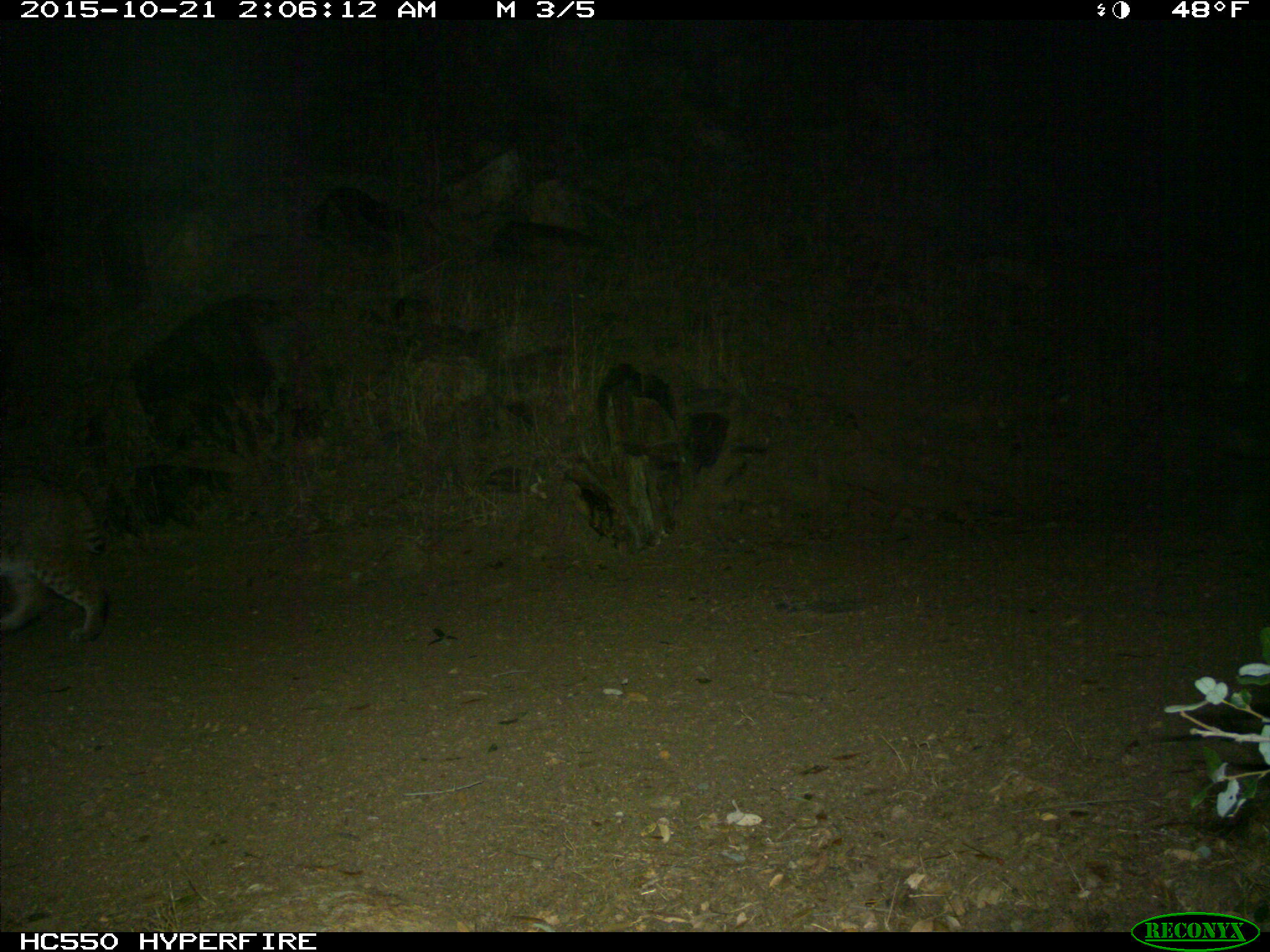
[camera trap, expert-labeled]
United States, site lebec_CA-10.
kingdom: Animalia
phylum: Chordata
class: Mammalia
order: Carnivora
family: Felidae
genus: Lynx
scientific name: Lynx rufus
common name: bobcat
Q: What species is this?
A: Lynx rufus (bobcat).